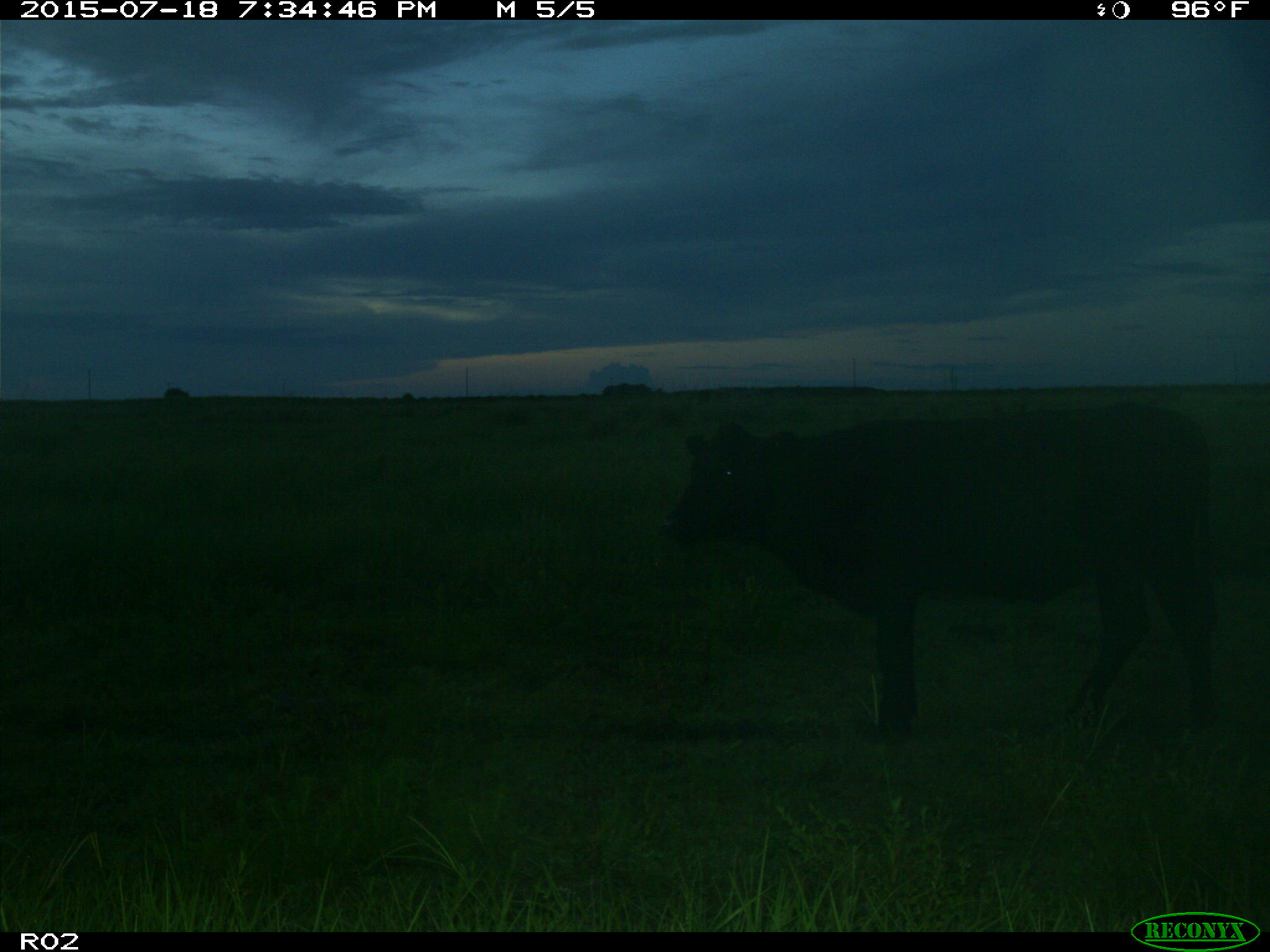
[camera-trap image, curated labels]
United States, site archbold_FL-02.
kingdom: Animalia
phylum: Chordata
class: Mammalia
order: Artiodactyla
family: Bovidae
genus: Bos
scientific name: Bos taurus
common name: domestic cow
Bos taurus (domestic cow).